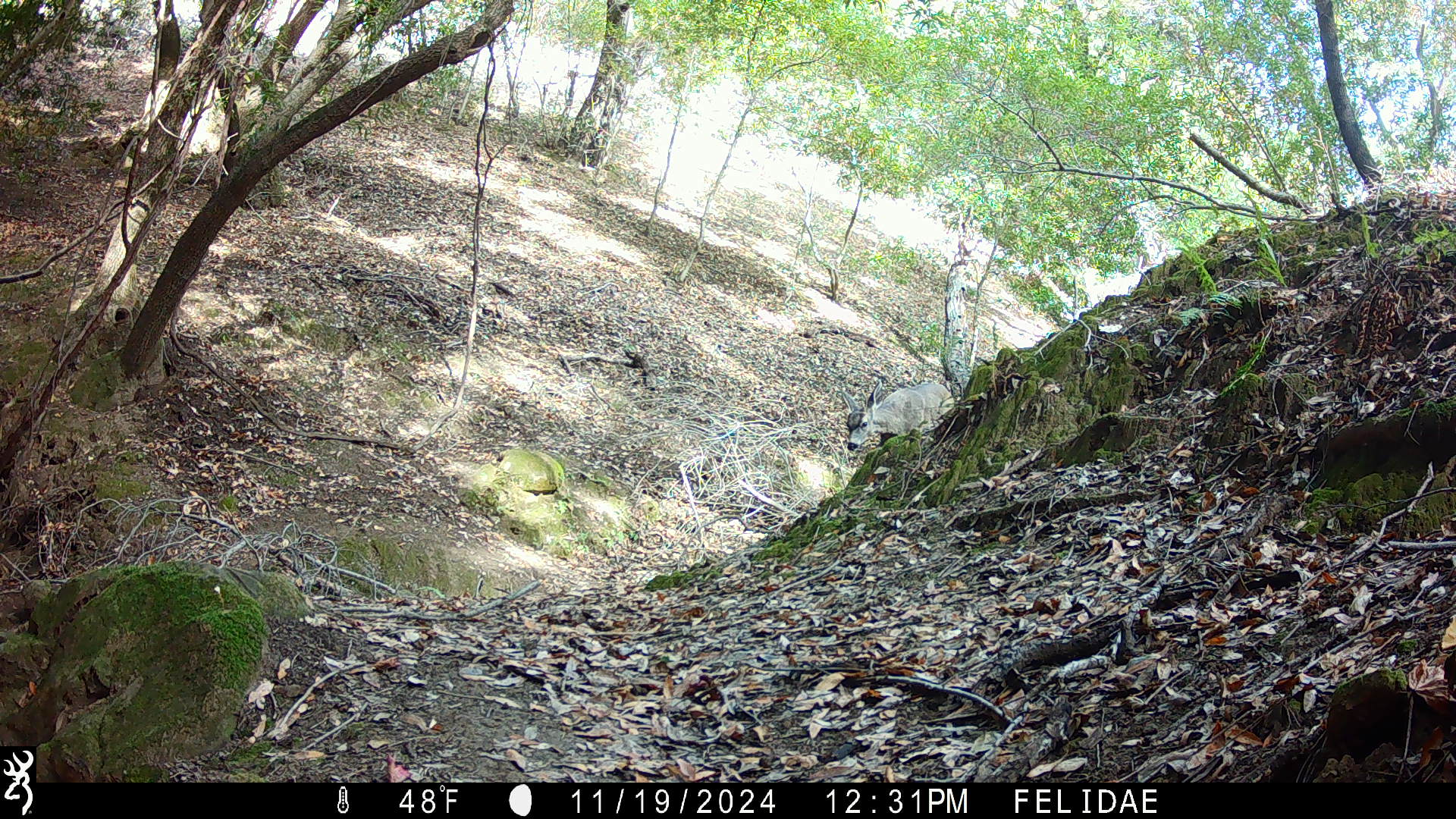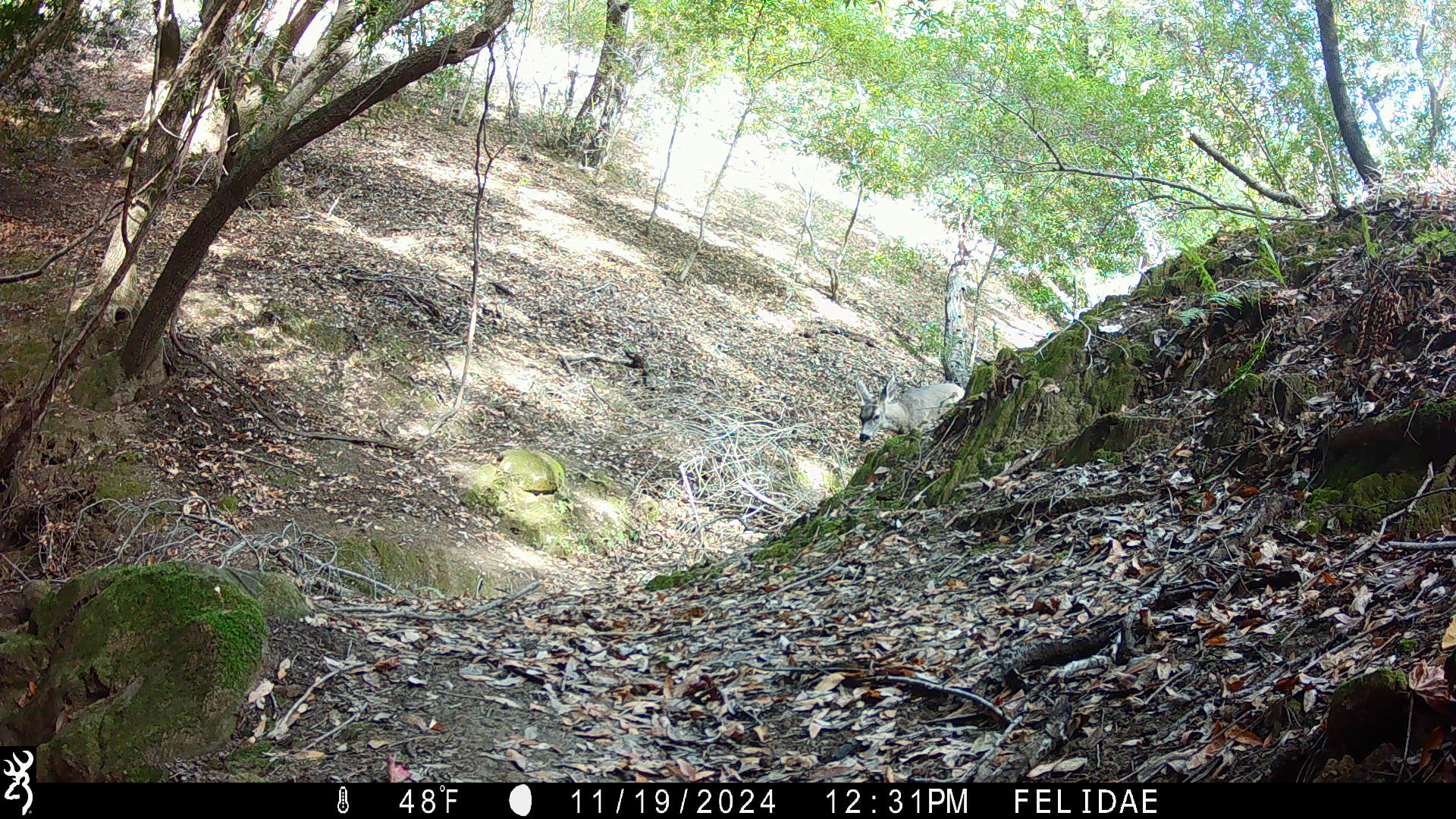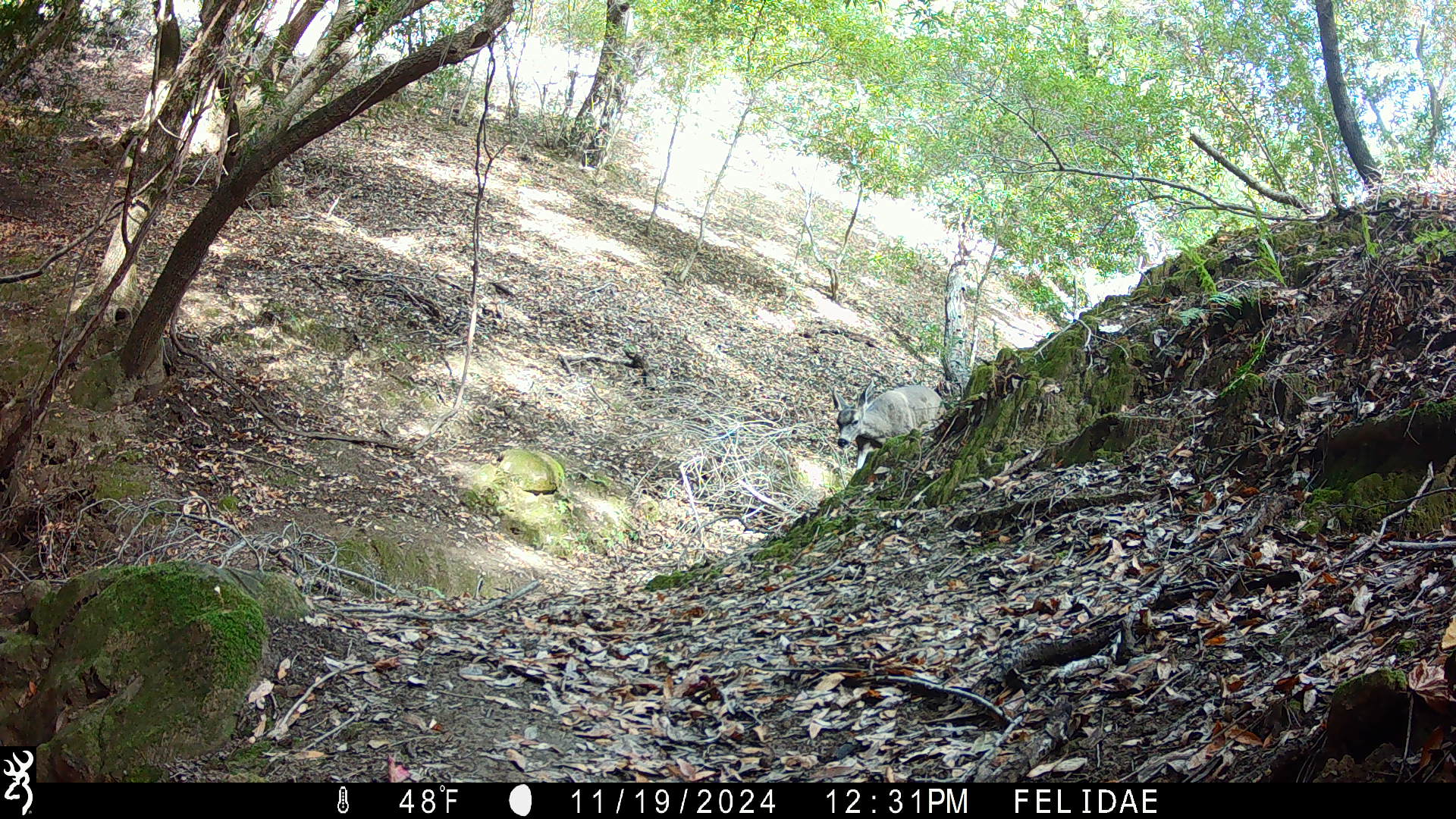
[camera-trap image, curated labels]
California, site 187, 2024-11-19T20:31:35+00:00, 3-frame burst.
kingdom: Animalia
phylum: Chordata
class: Mammalia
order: Artiodactyla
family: Cervidae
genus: Odocoileus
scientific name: Odocoileus hemionus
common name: mule deer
Mule deer (Odocoileus hemionus).